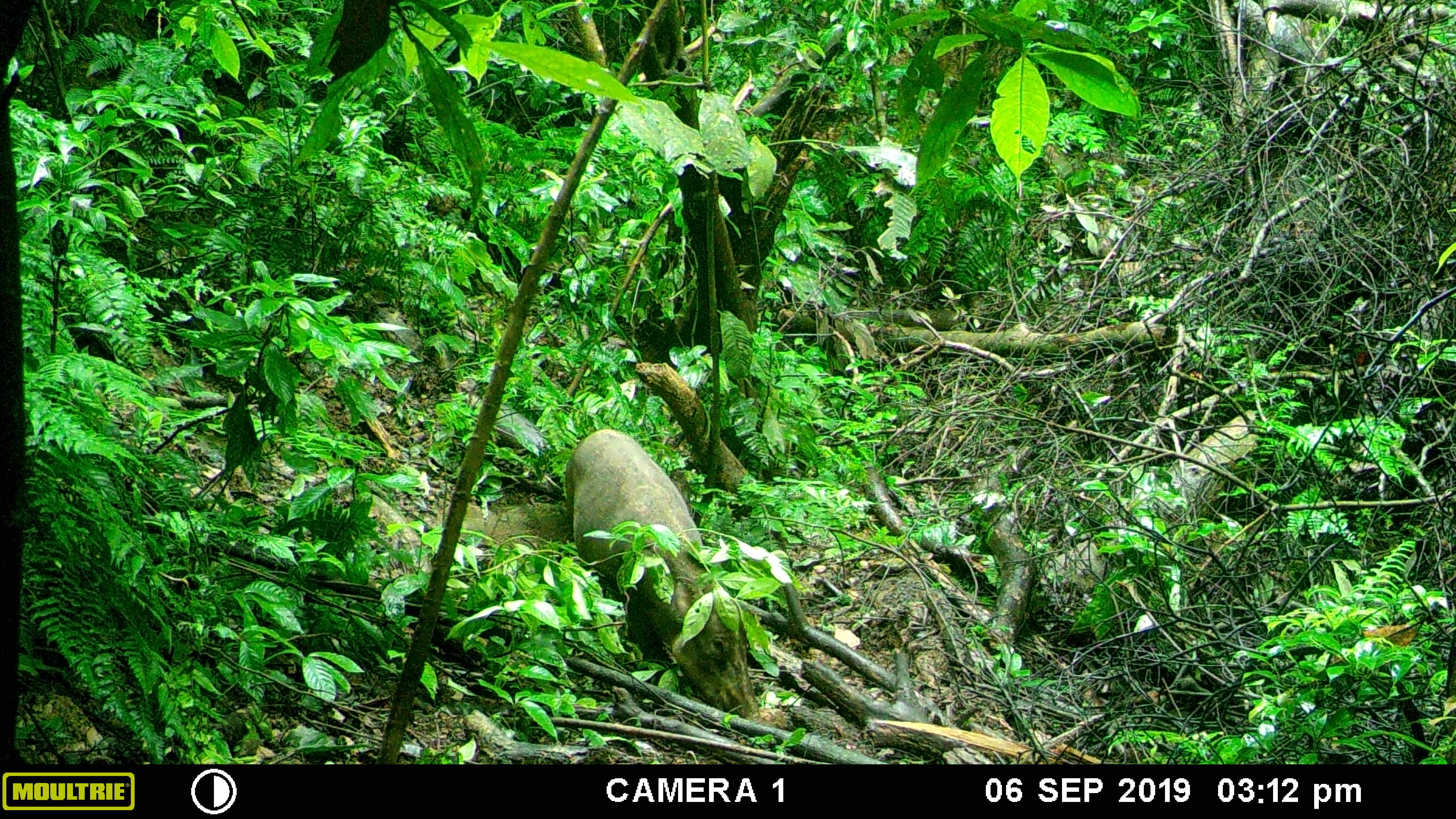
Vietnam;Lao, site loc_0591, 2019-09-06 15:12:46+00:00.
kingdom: Animalia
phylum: Chordata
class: Mammalia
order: Artiodactyla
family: Suidae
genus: Sus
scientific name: Sus scrofa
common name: eurasian wild pig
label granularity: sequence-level